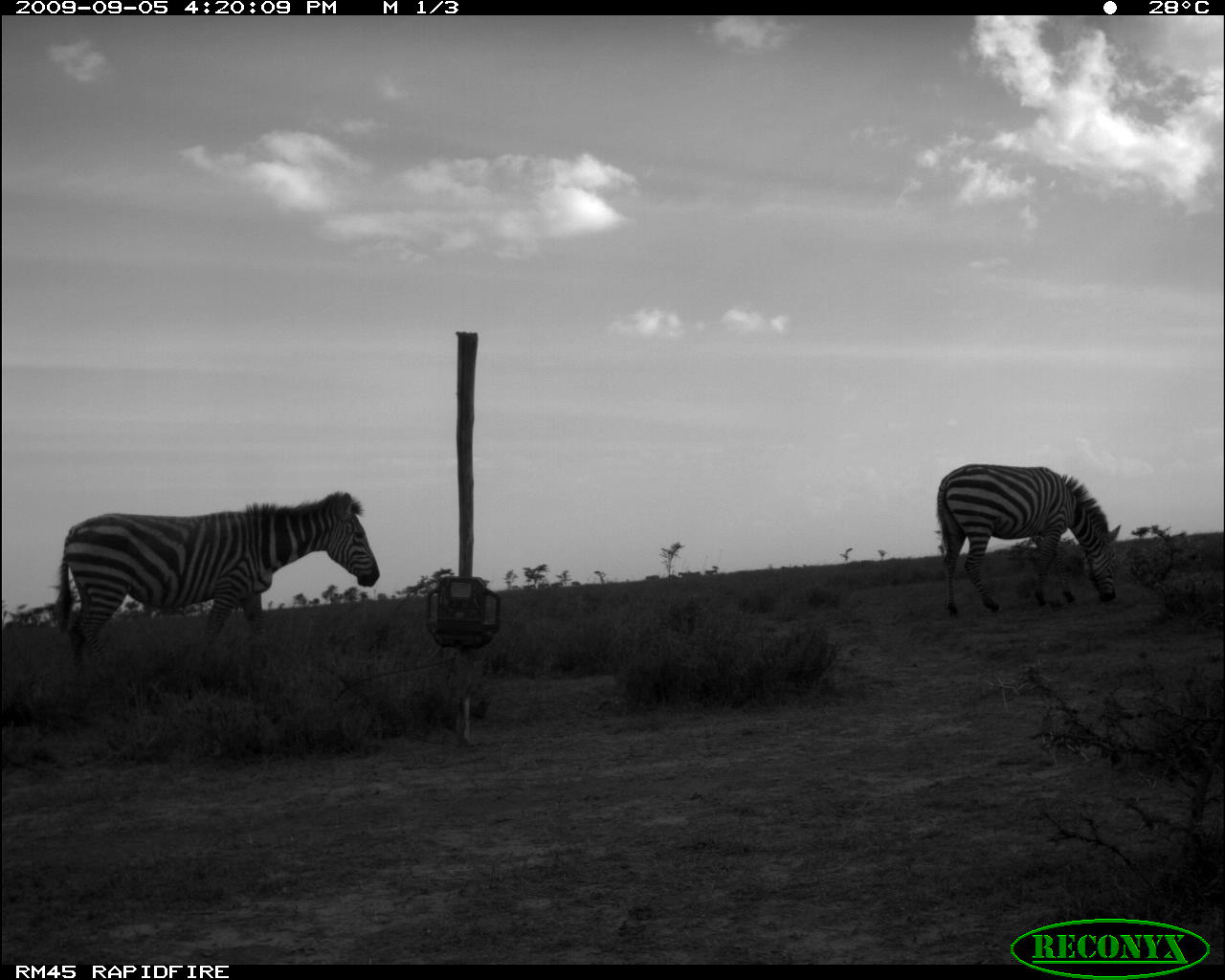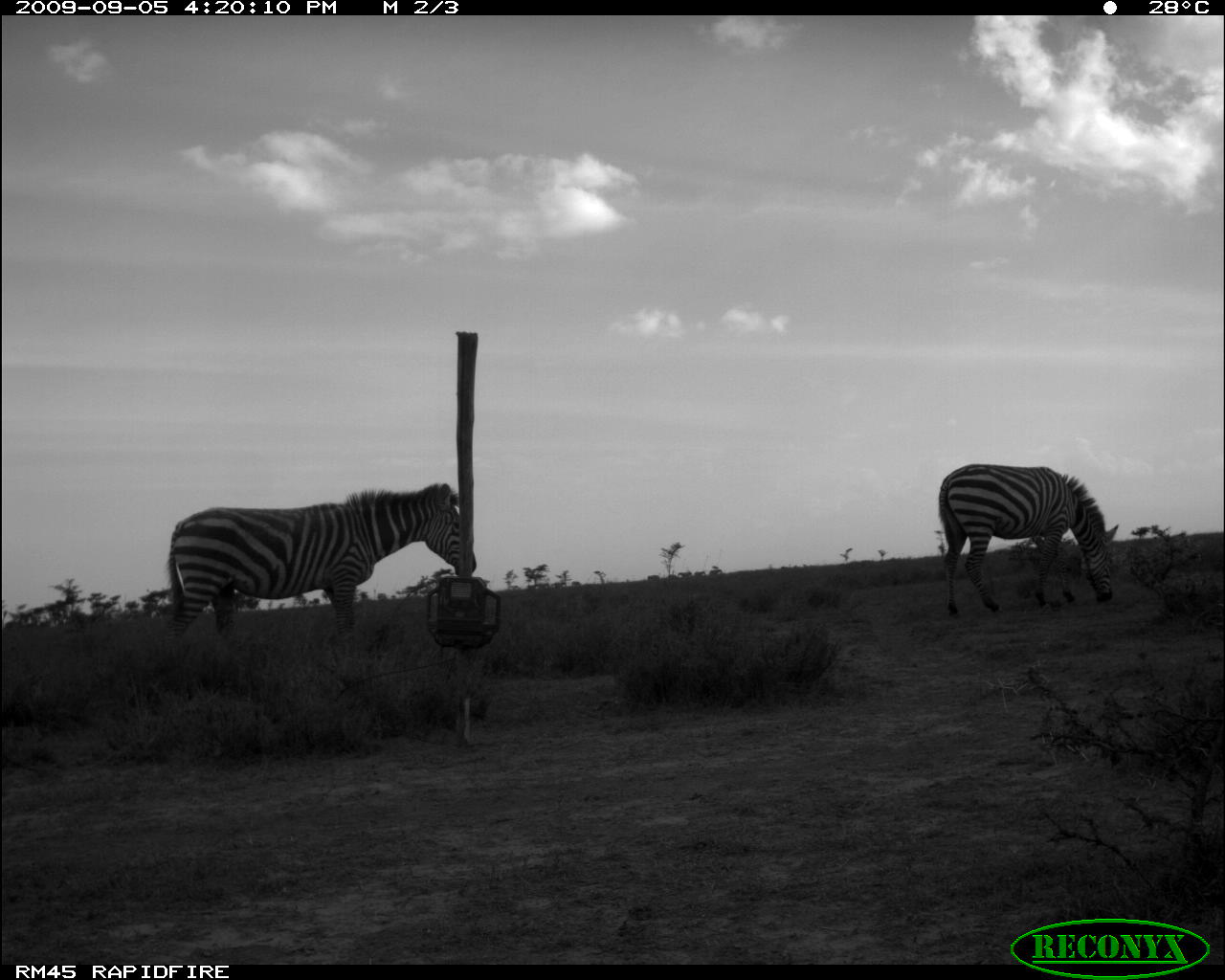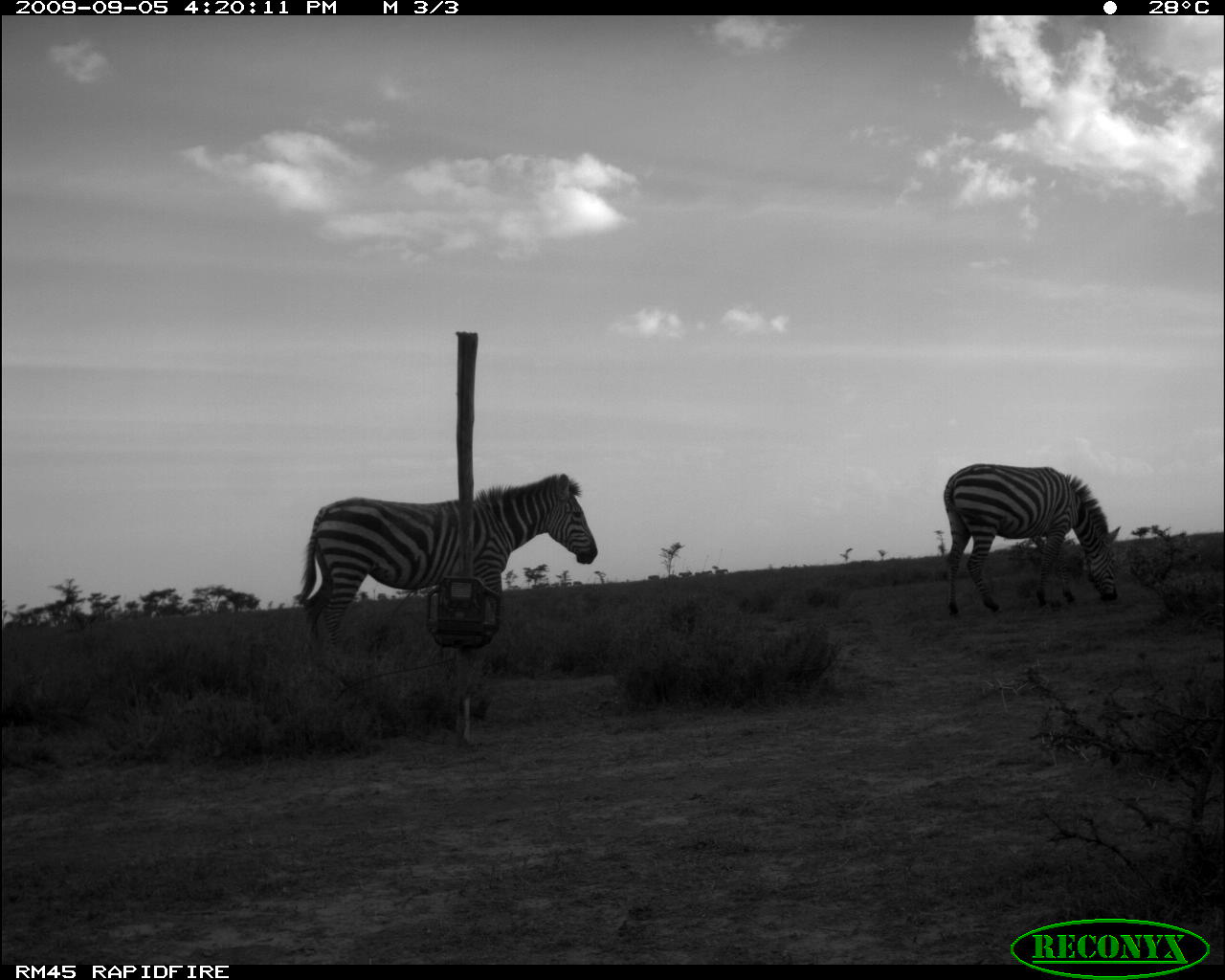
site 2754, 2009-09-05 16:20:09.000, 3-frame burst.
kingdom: Animalia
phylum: Chordata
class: Mammalia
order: Perissodactyla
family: Equidae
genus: Equus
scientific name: Equus quagga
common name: plains zebra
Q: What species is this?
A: Equus quagga (plains zebra).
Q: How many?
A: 2.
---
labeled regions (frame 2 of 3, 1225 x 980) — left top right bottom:
equus quagga: 161 481 478 660; 936 463 1119 618